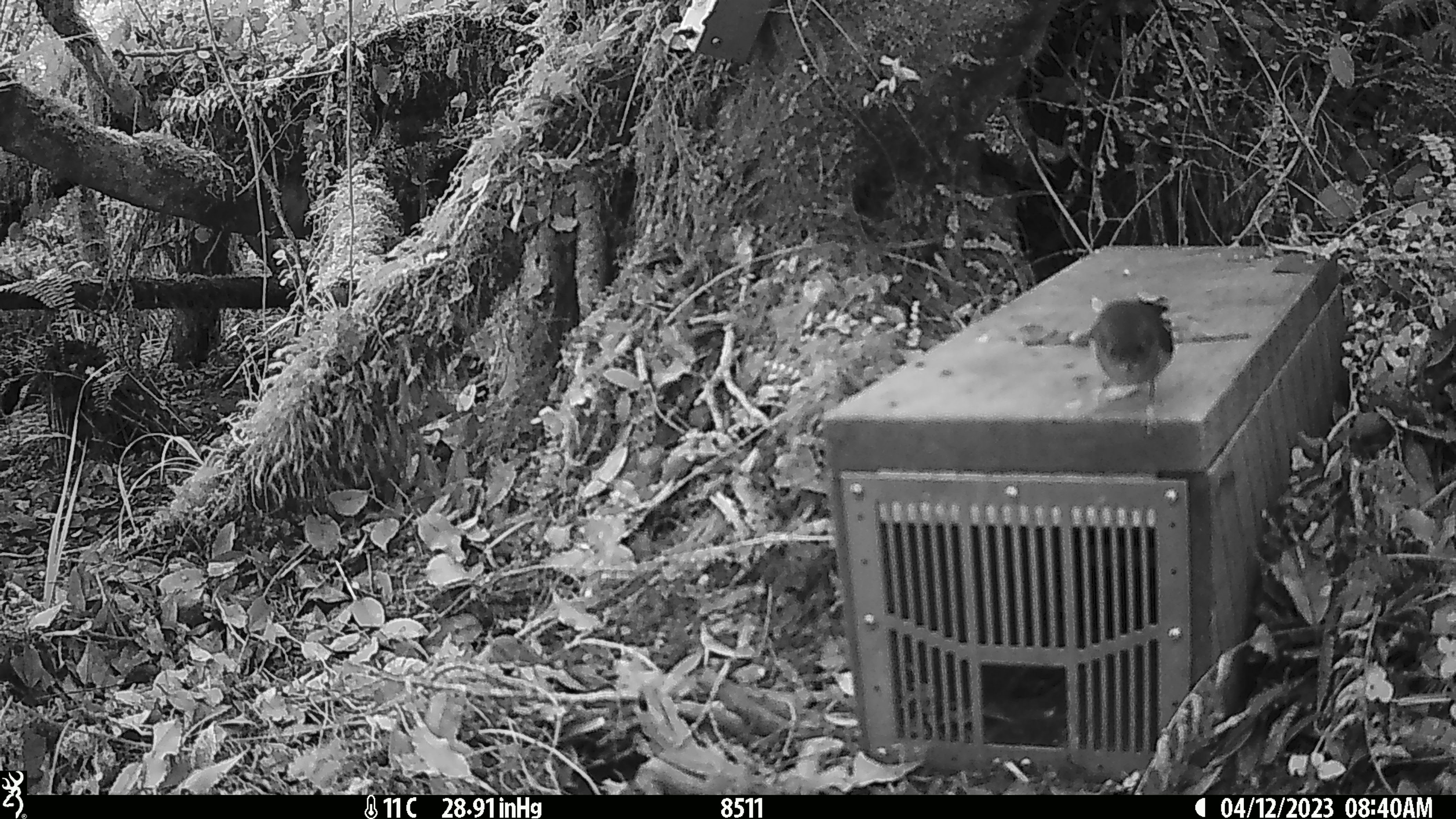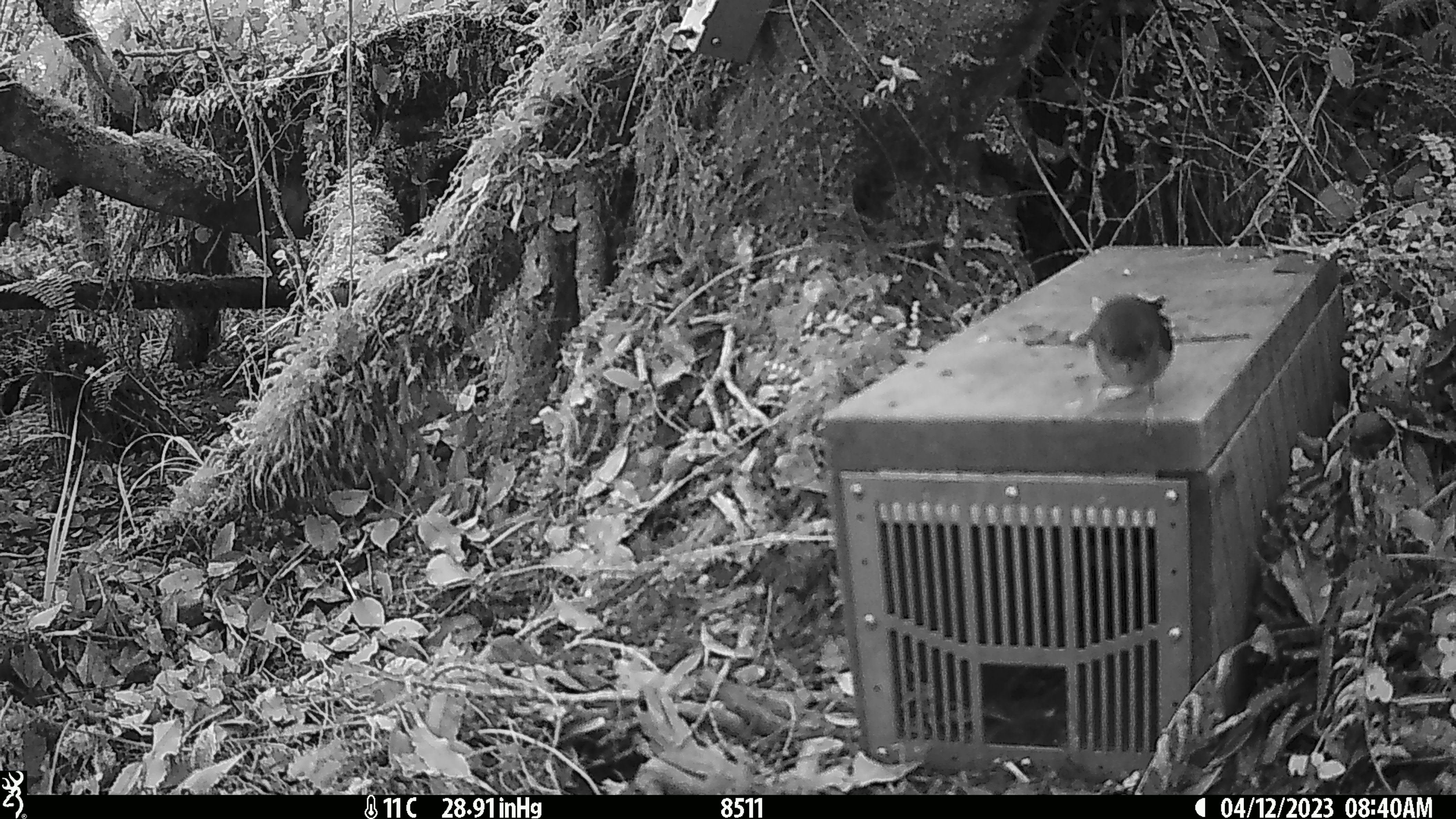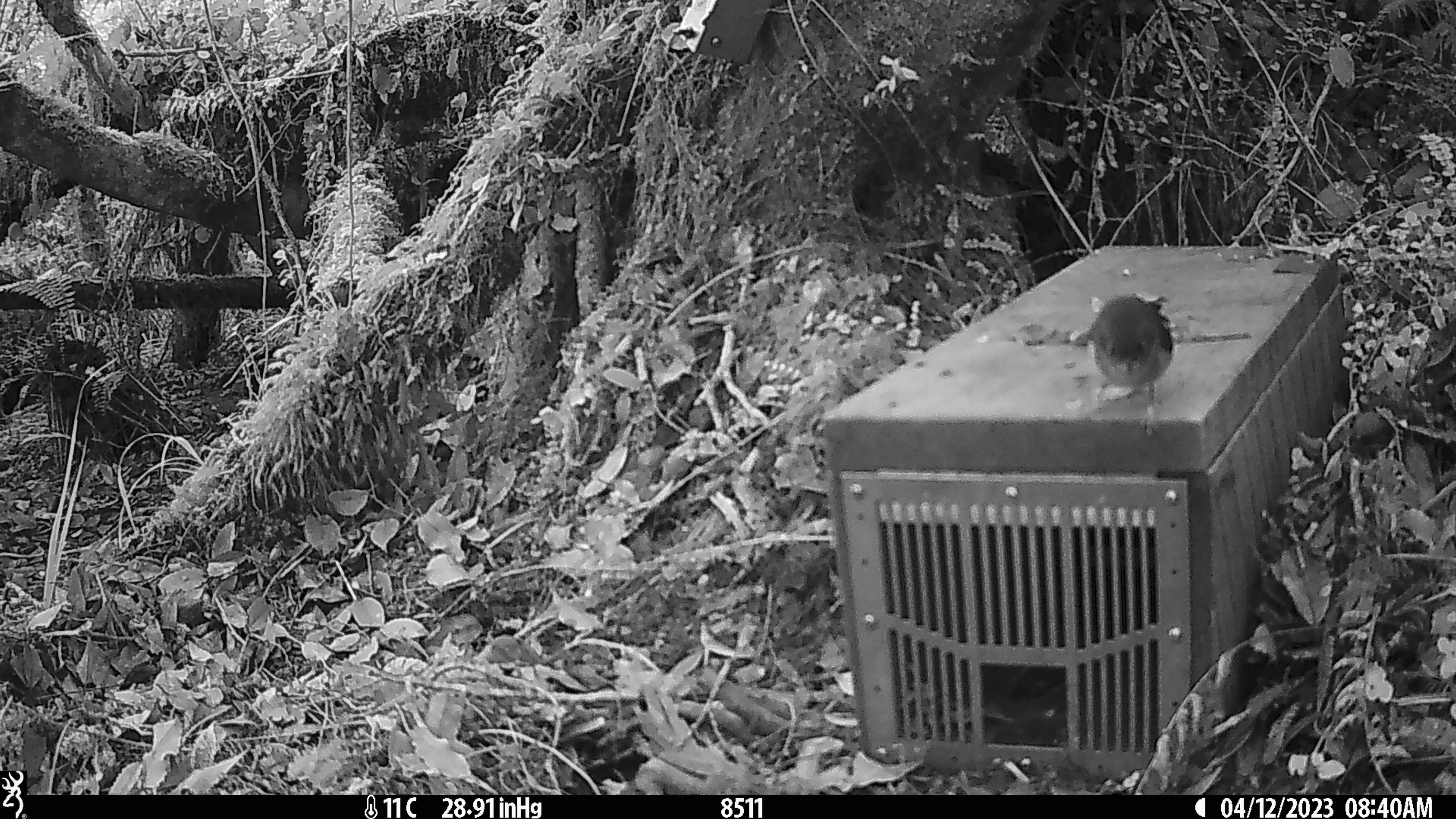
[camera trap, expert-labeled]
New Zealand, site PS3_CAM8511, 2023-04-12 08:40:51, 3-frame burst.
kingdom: Animalia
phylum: Chordata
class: Aves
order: Passeriformes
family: Petroicidae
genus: Petroica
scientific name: Petroica macrocephala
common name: tomtit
Tomtit (Petroica macrocephala).